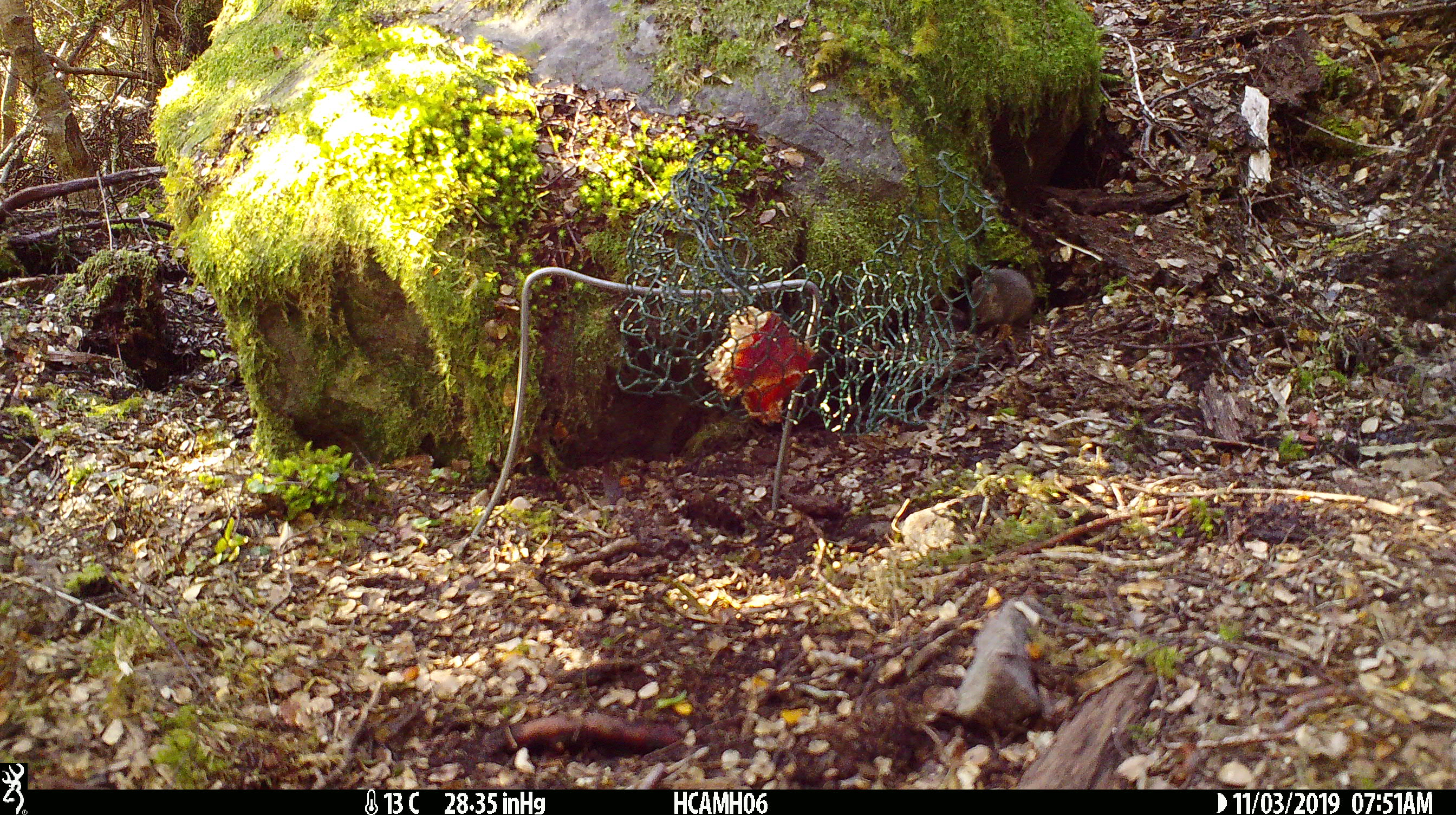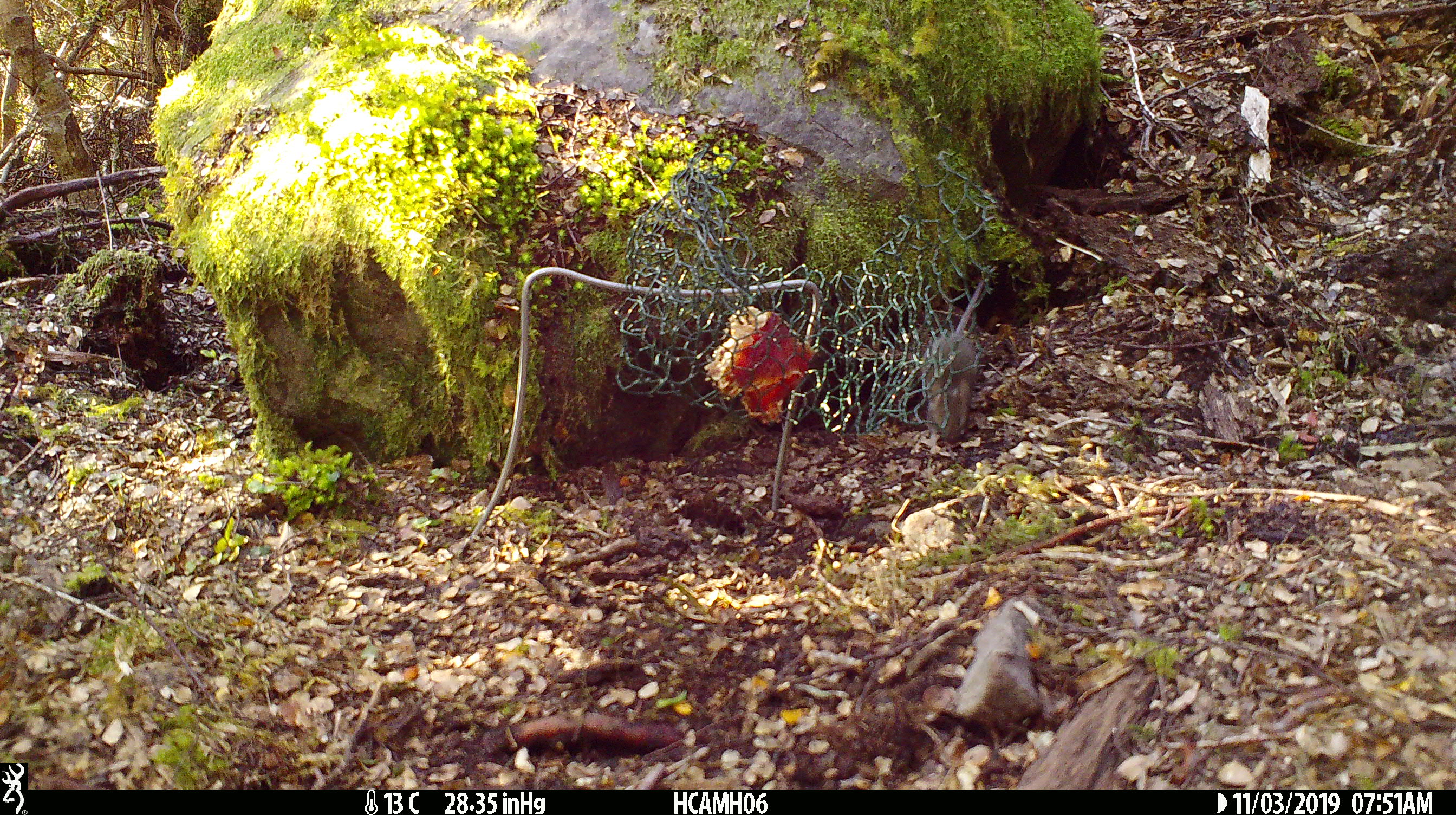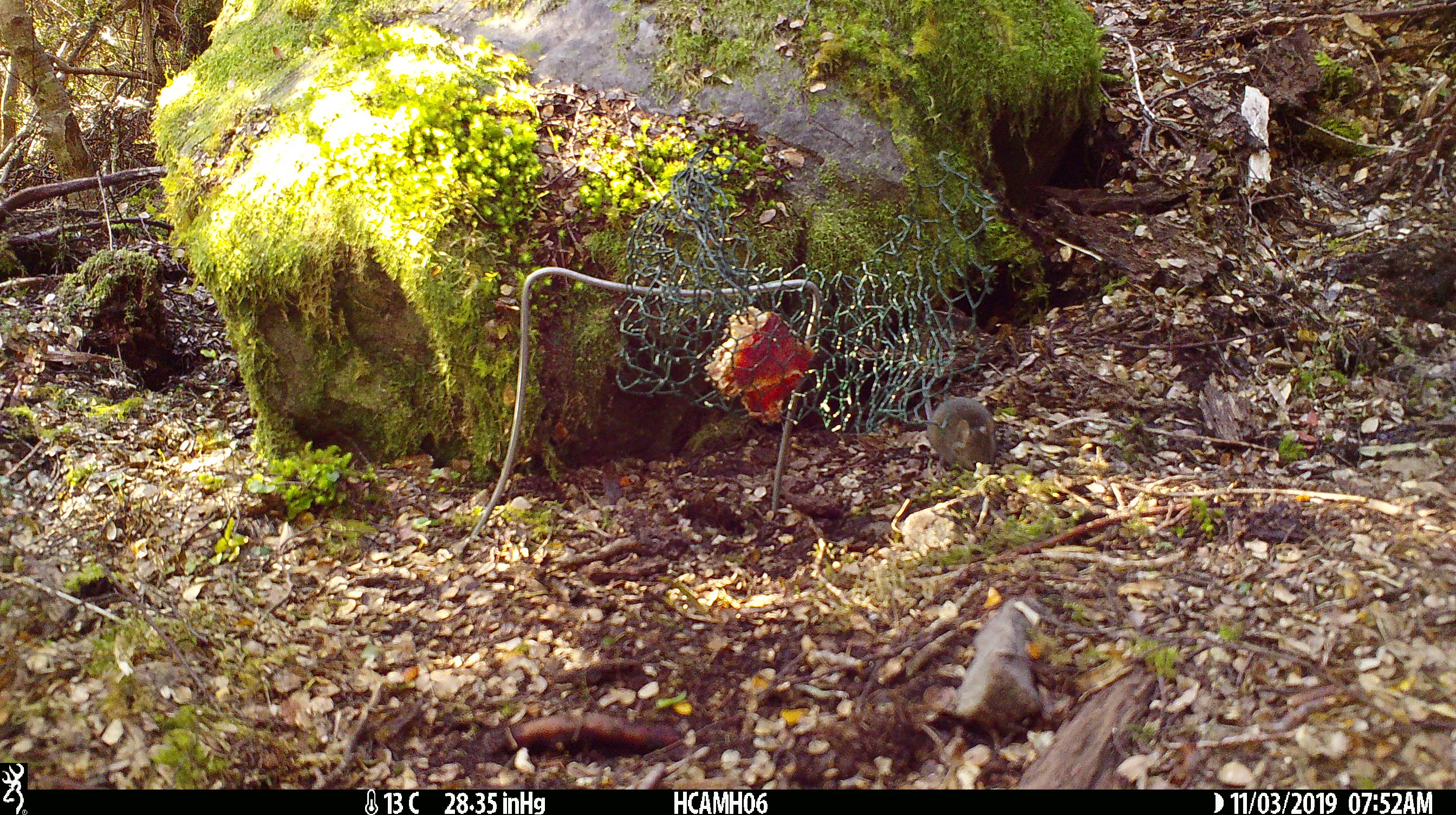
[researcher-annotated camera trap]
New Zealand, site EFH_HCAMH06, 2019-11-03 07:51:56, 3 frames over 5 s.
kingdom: Animalia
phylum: Chordata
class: Mammalia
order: Rodentia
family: Muridae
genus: Mus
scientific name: Mus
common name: mouse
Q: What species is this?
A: Mouse (Mus).